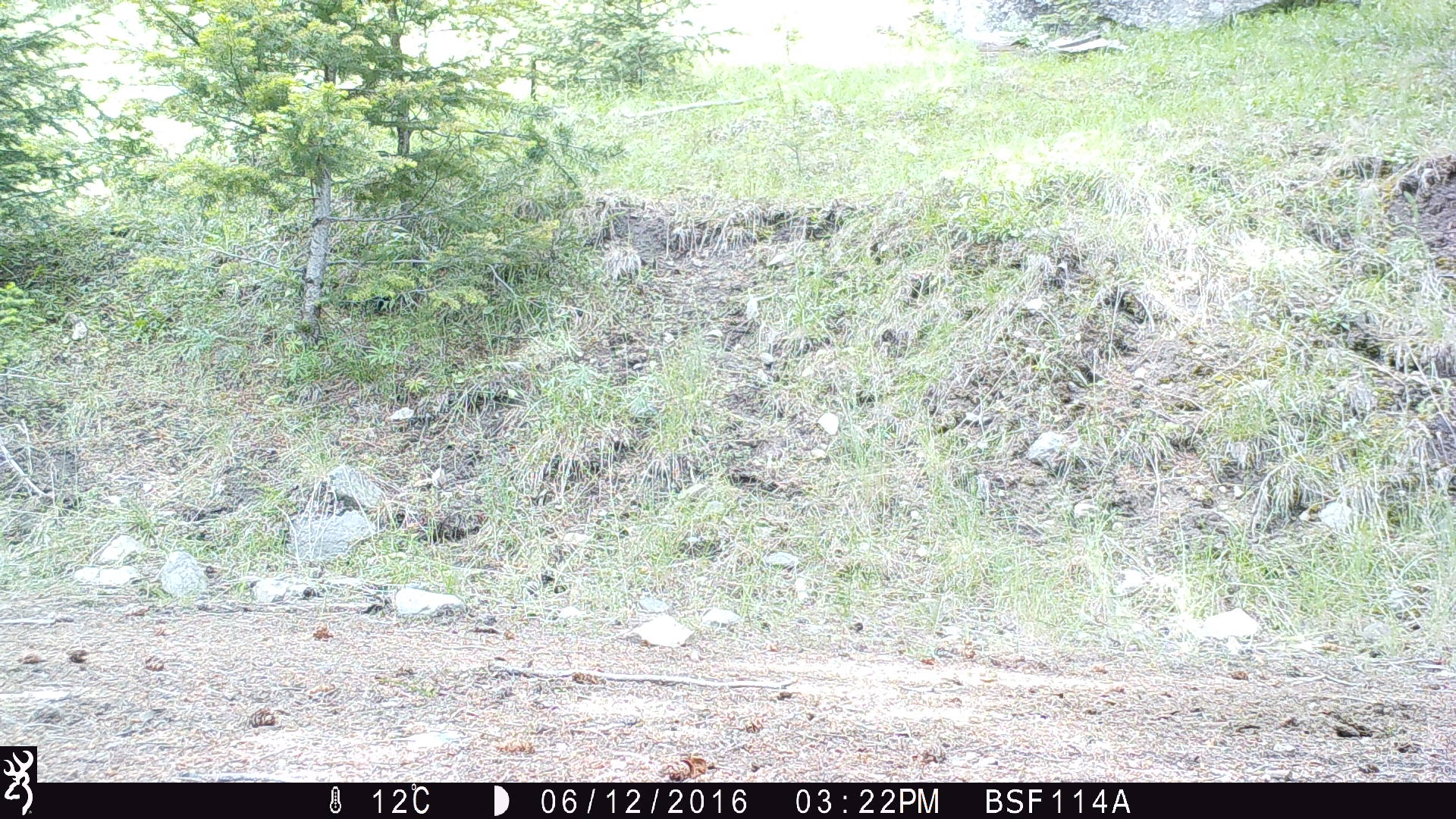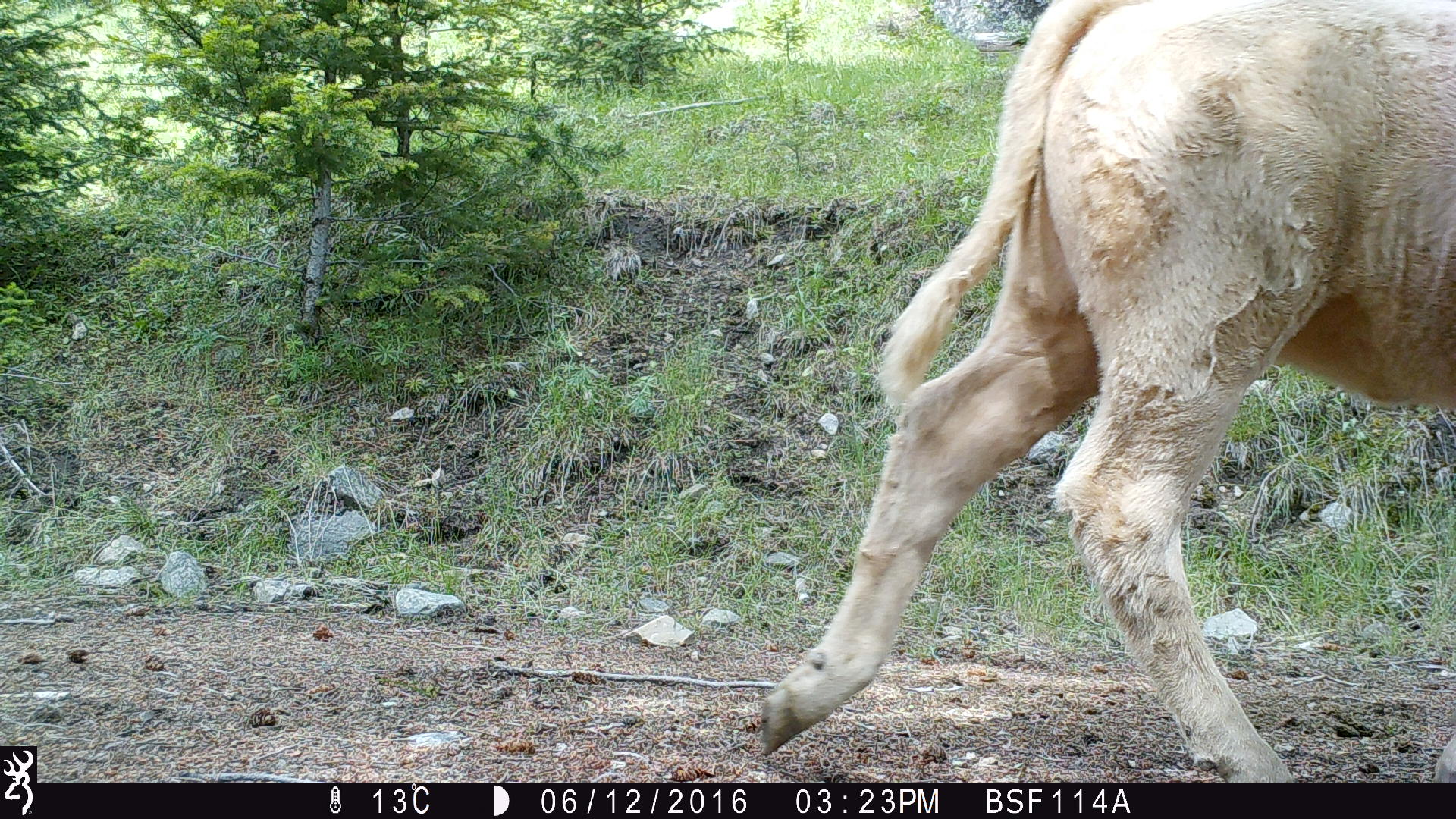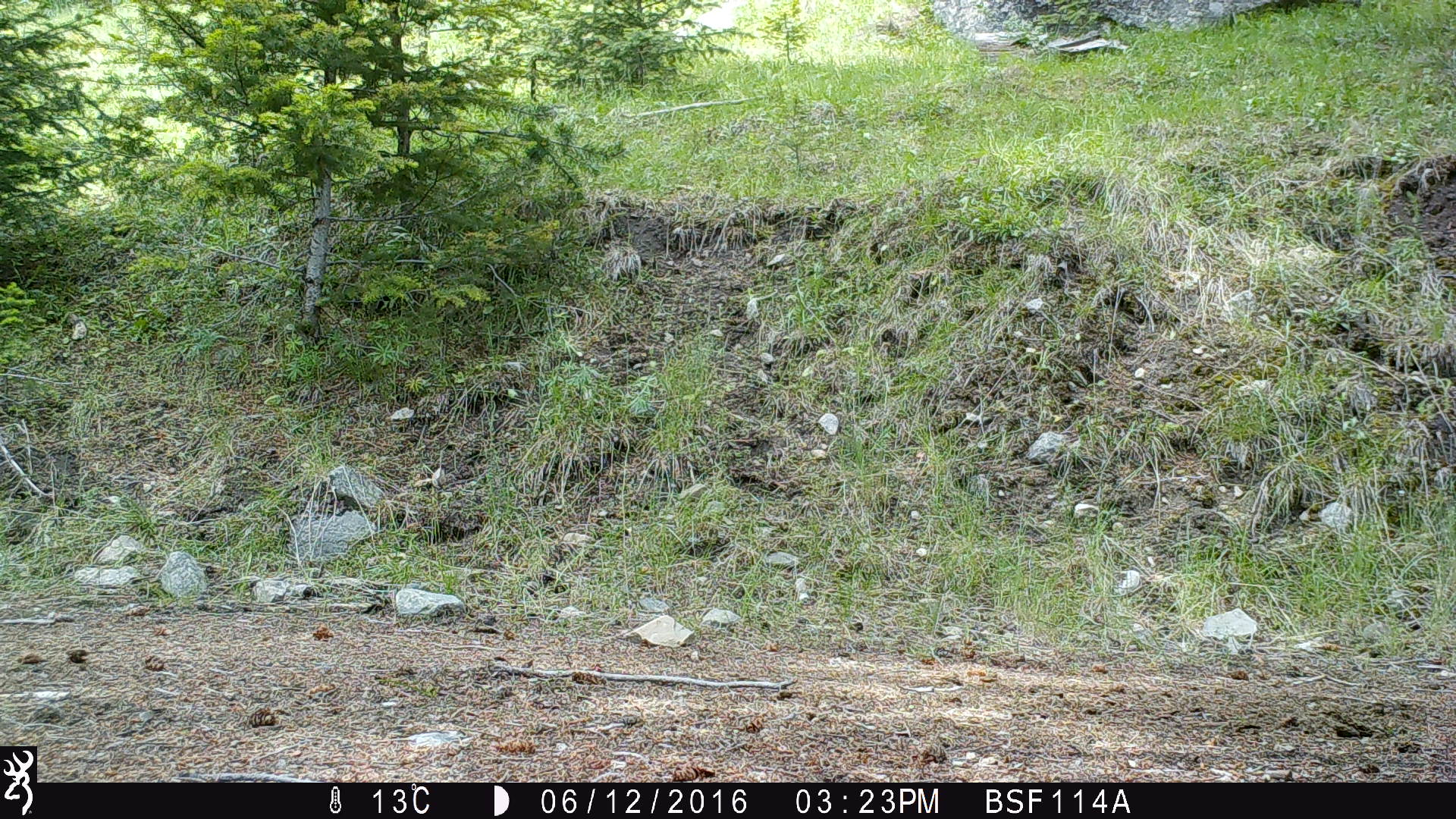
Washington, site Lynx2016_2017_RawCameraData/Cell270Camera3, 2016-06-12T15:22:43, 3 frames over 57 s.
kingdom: Animalia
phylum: Chordata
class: Mammalia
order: Artiodactyla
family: Bovidae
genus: Bos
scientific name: Bos taurus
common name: domestic cattle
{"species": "domestic cattle (Bos taurus)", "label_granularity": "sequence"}